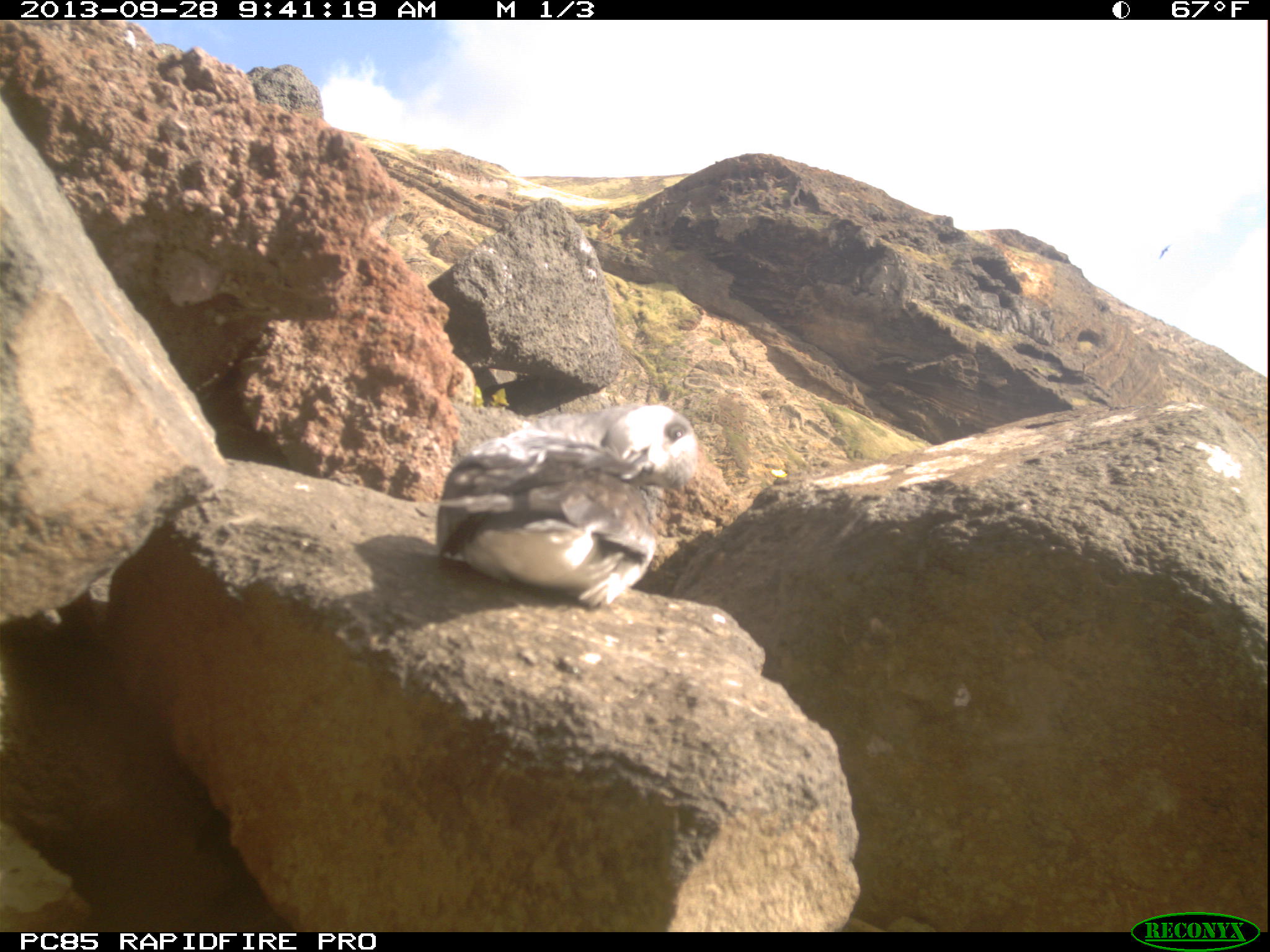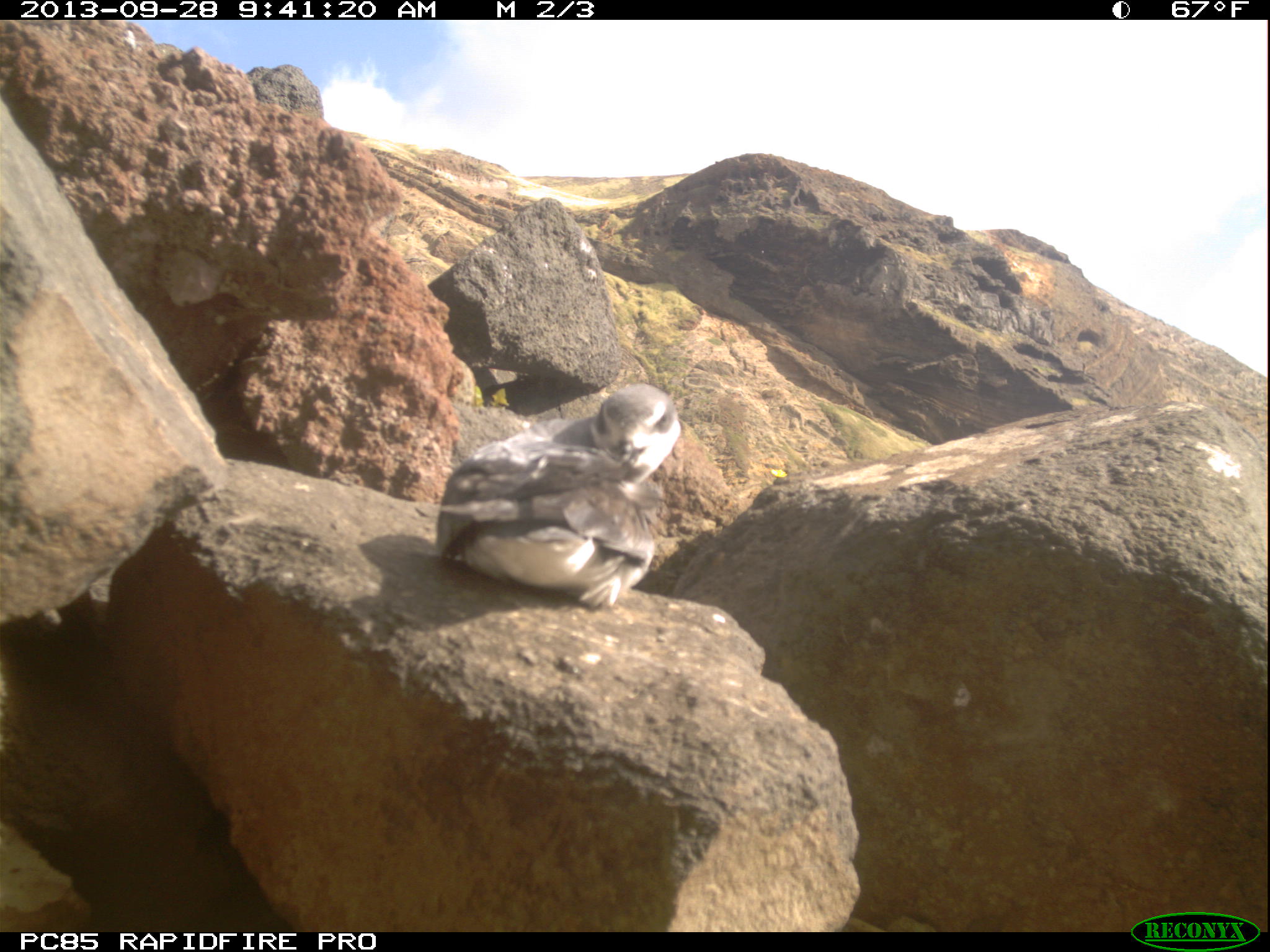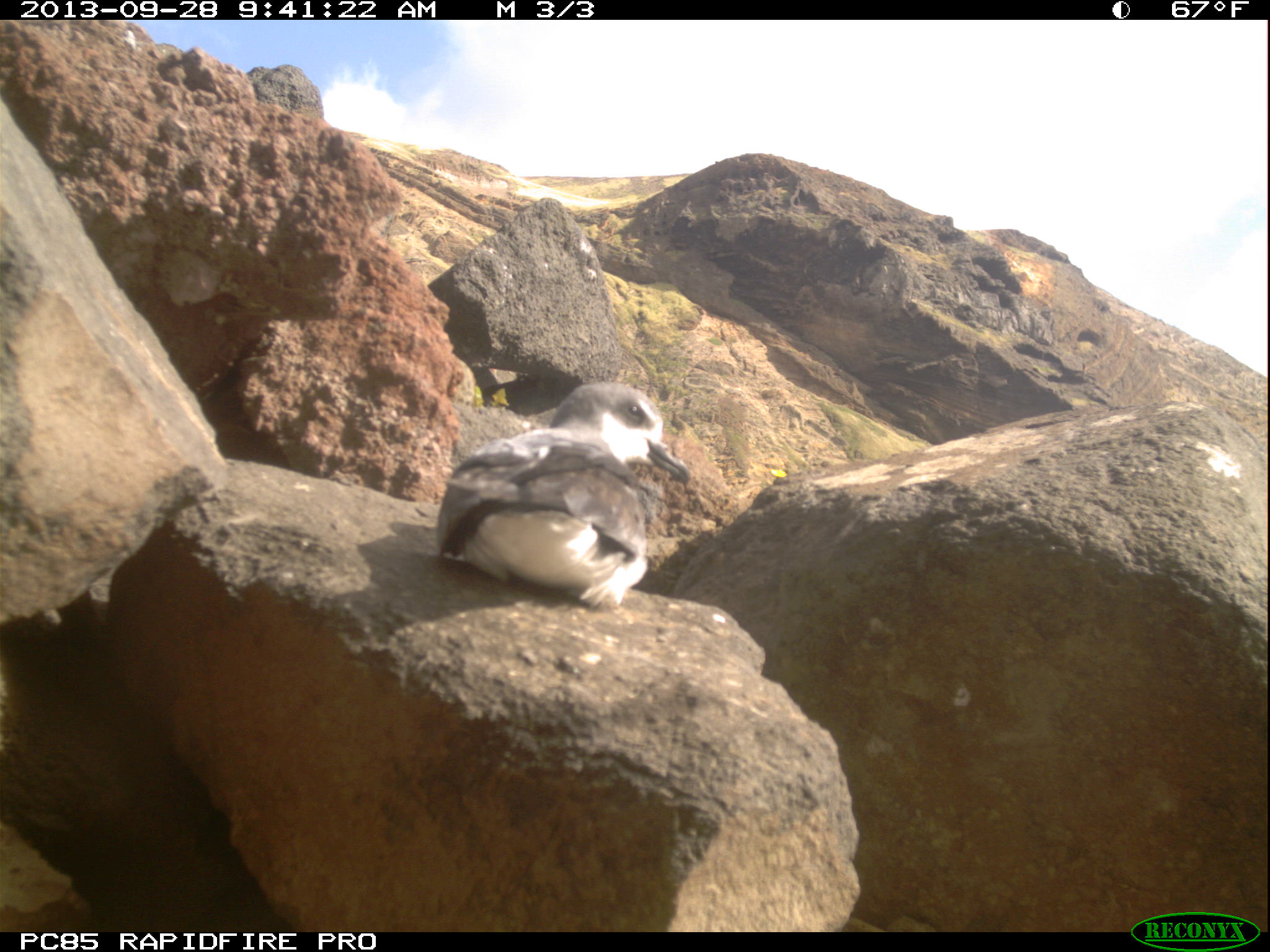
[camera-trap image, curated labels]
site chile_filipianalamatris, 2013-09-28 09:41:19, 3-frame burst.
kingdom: Animalia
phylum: Chordata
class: Aves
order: Procellariiformes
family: Procellariidae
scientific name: Procellariidae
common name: petrel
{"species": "petrel (Procellariidae)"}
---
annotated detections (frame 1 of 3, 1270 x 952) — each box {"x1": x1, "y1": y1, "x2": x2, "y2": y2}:
petrel: {"x1": 428, "y1": 397, "x2": 702, "y2": 616}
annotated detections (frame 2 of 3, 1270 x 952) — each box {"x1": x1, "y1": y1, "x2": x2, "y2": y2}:
petrel: {"x1": 427, "y1": 381, "x2": 683, "y2": 615}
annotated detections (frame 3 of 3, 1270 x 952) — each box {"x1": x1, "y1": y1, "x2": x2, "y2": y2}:
petrel: {"x1": 425, "y1": 375, "x2": 687, "y2": 616}